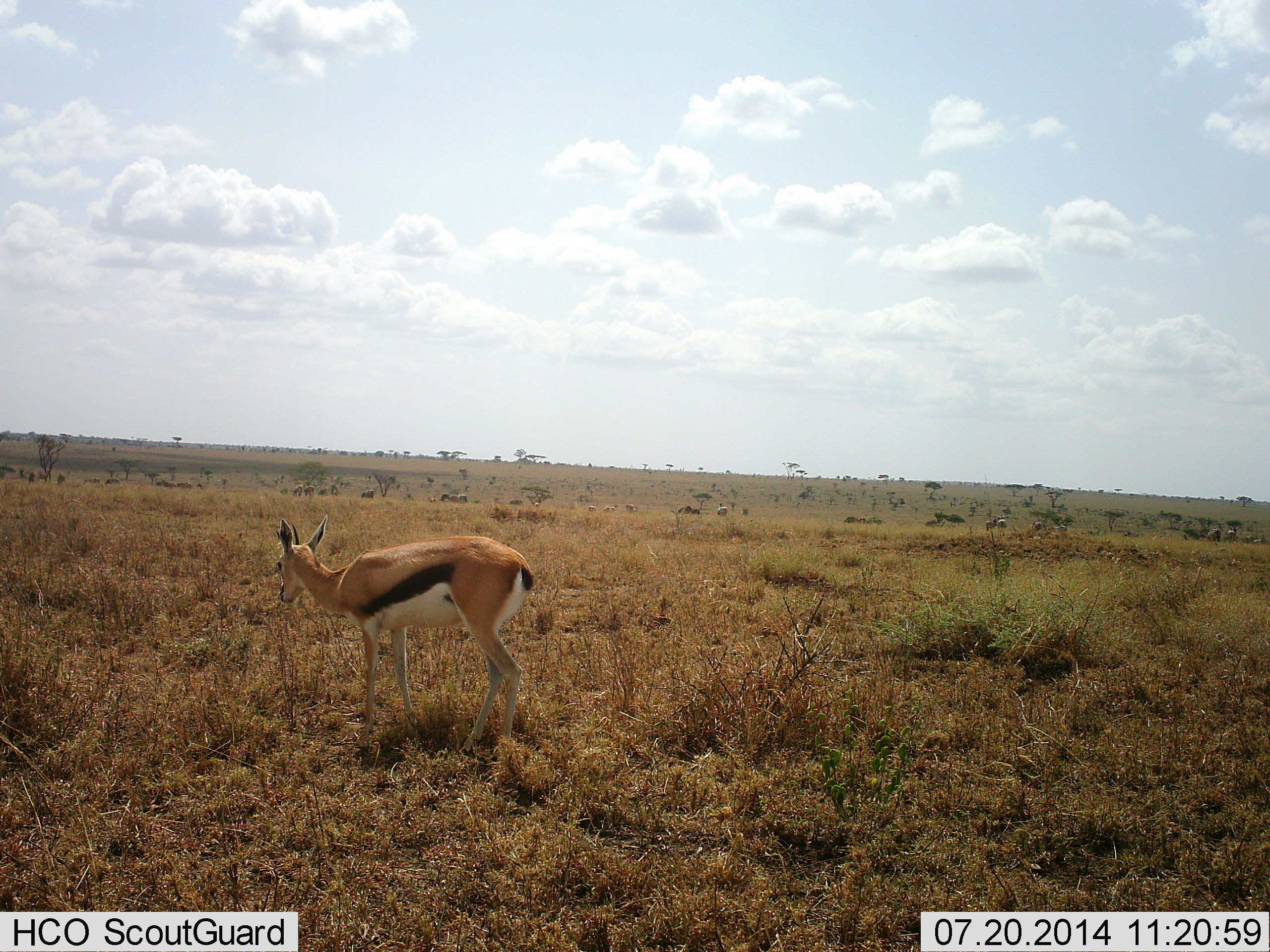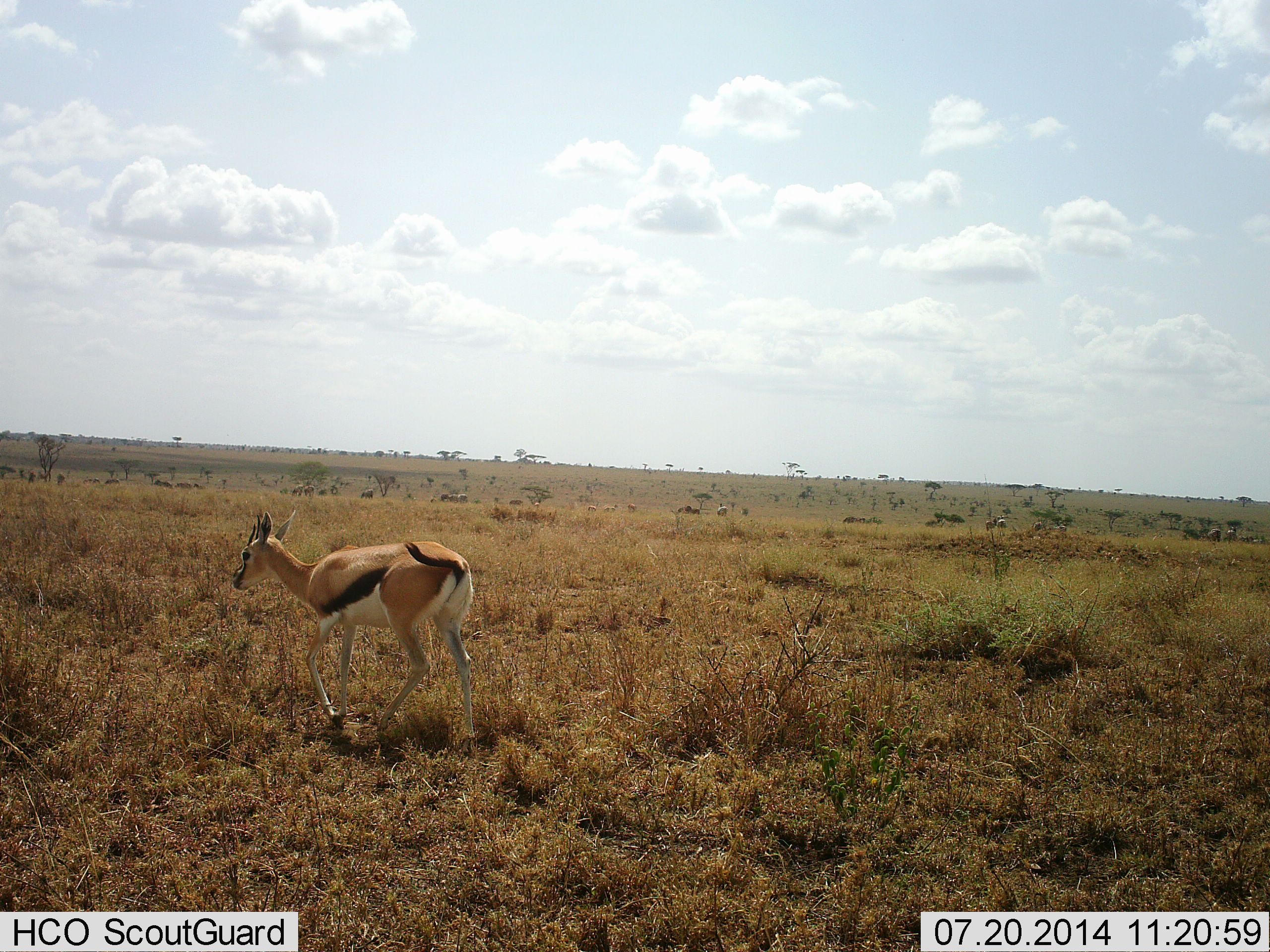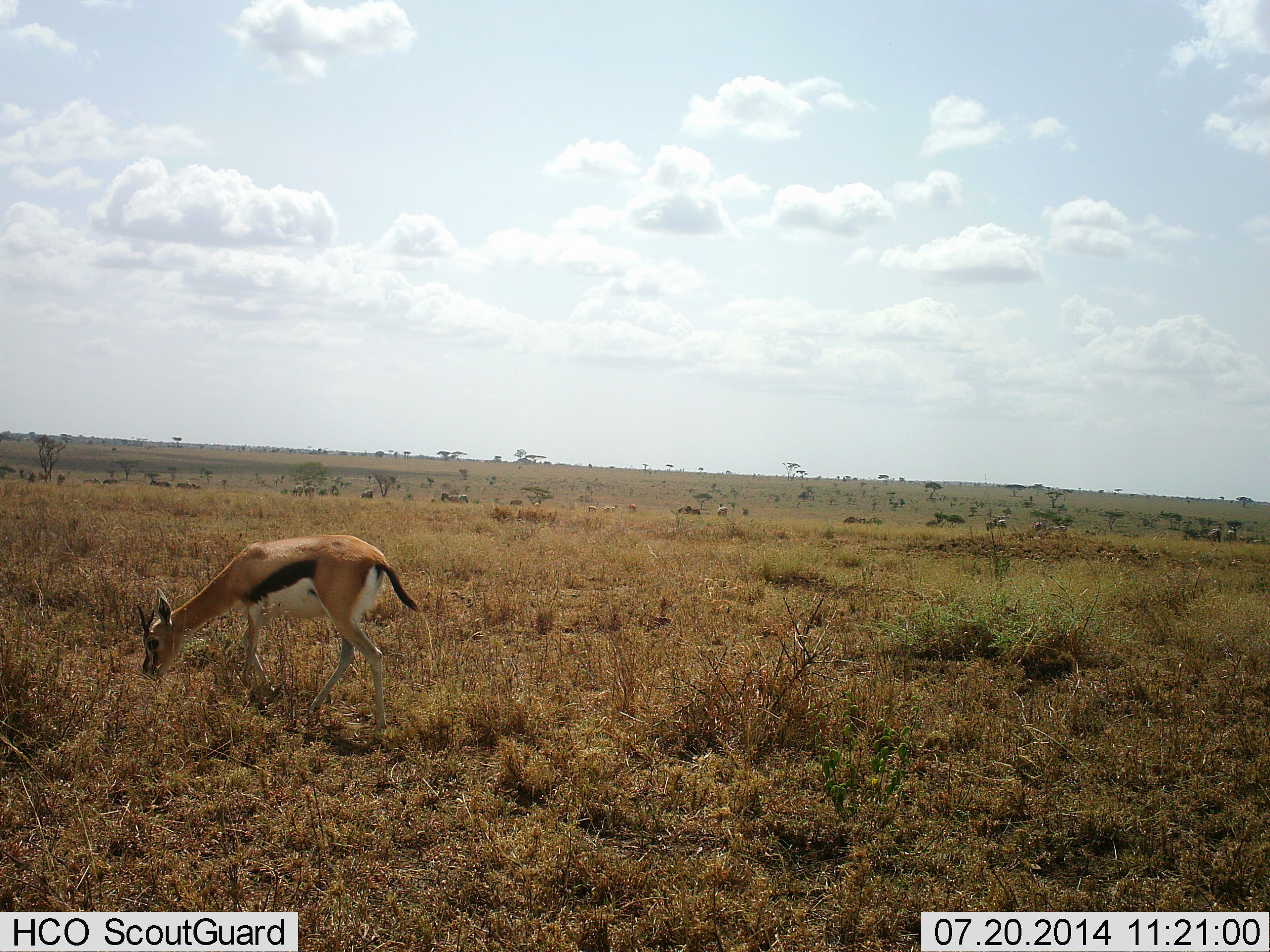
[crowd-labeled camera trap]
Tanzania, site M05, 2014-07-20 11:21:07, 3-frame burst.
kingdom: Animalia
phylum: Chordata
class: Mammalia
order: Artiodactyla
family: Bovidae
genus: Eudorcas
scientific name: Eudorcas thomsonii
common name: thomson's gazelle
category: gazellethomsons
Gazellethomsons (thomson's gazelle) (Eudorcas thomsonii), count 1. Behavior (volunteer vote fractions): standing 15%, resting 0%, moving 77%, interacting 0%. Young present (vote fraction): 8%. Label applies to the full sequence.